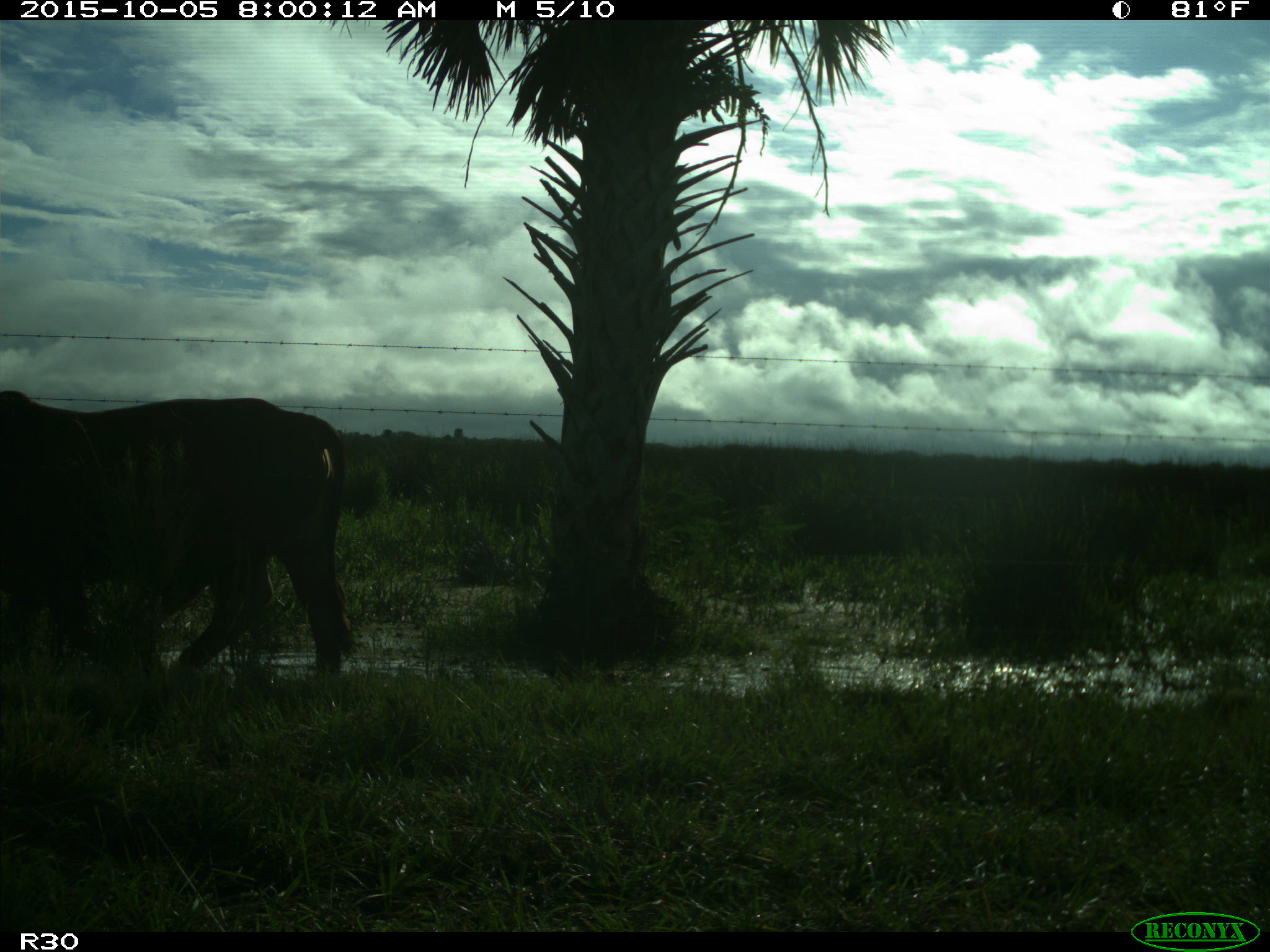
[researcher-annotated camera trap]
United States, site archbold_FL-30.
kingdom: Animalia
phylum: Chordata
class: Mammalia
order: Artiodactyla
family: Bovidae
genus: Bos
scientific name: Bos taurus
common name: domestic cow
Bos taurus (domestic cow).